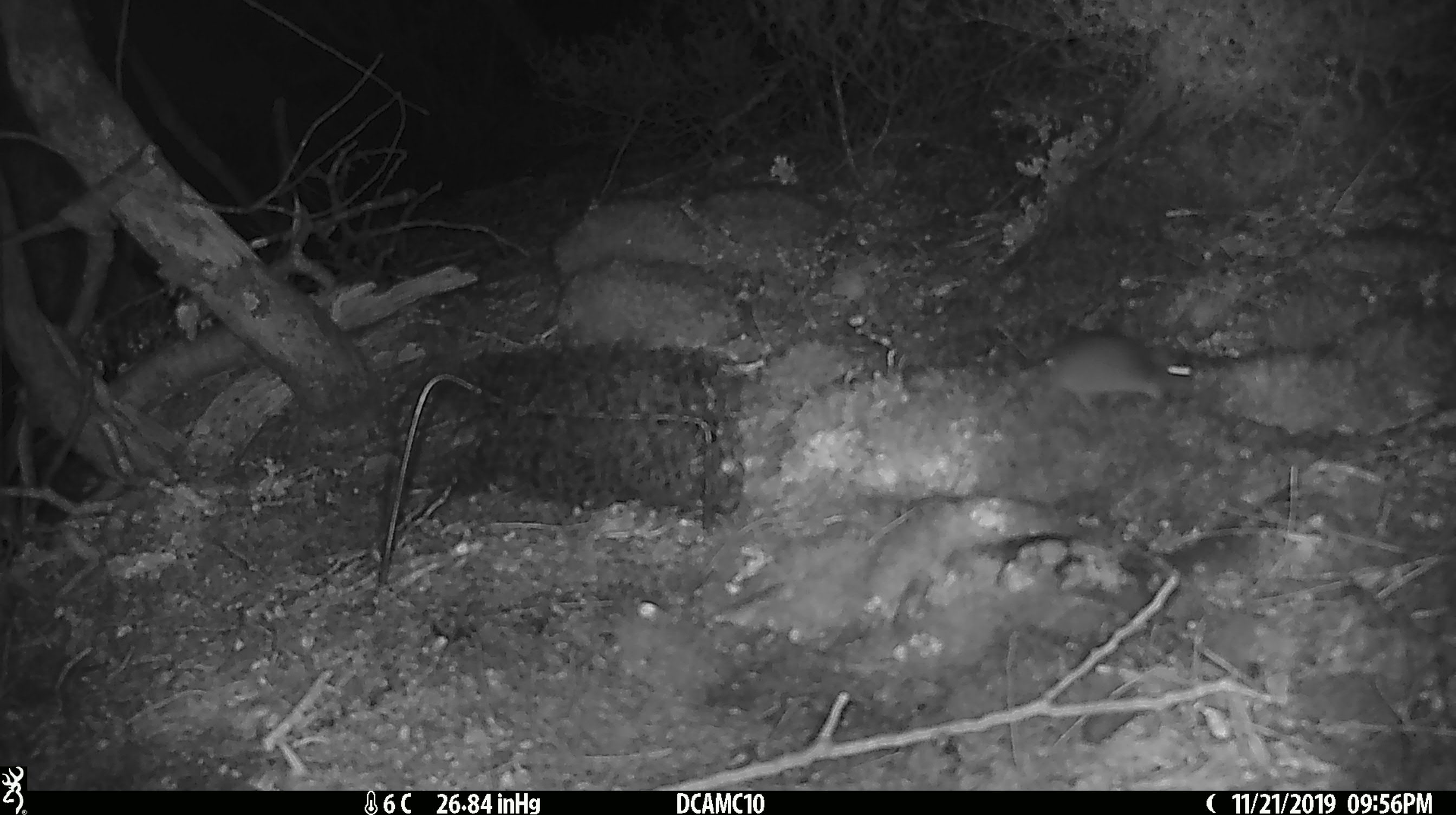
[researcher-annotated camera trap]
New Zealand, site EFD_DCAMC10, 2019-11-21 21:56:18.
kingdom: Animalia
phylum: Chordata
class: Mammalia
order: Rodentia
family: Muridae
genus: Mus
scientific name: Mus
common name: mouse